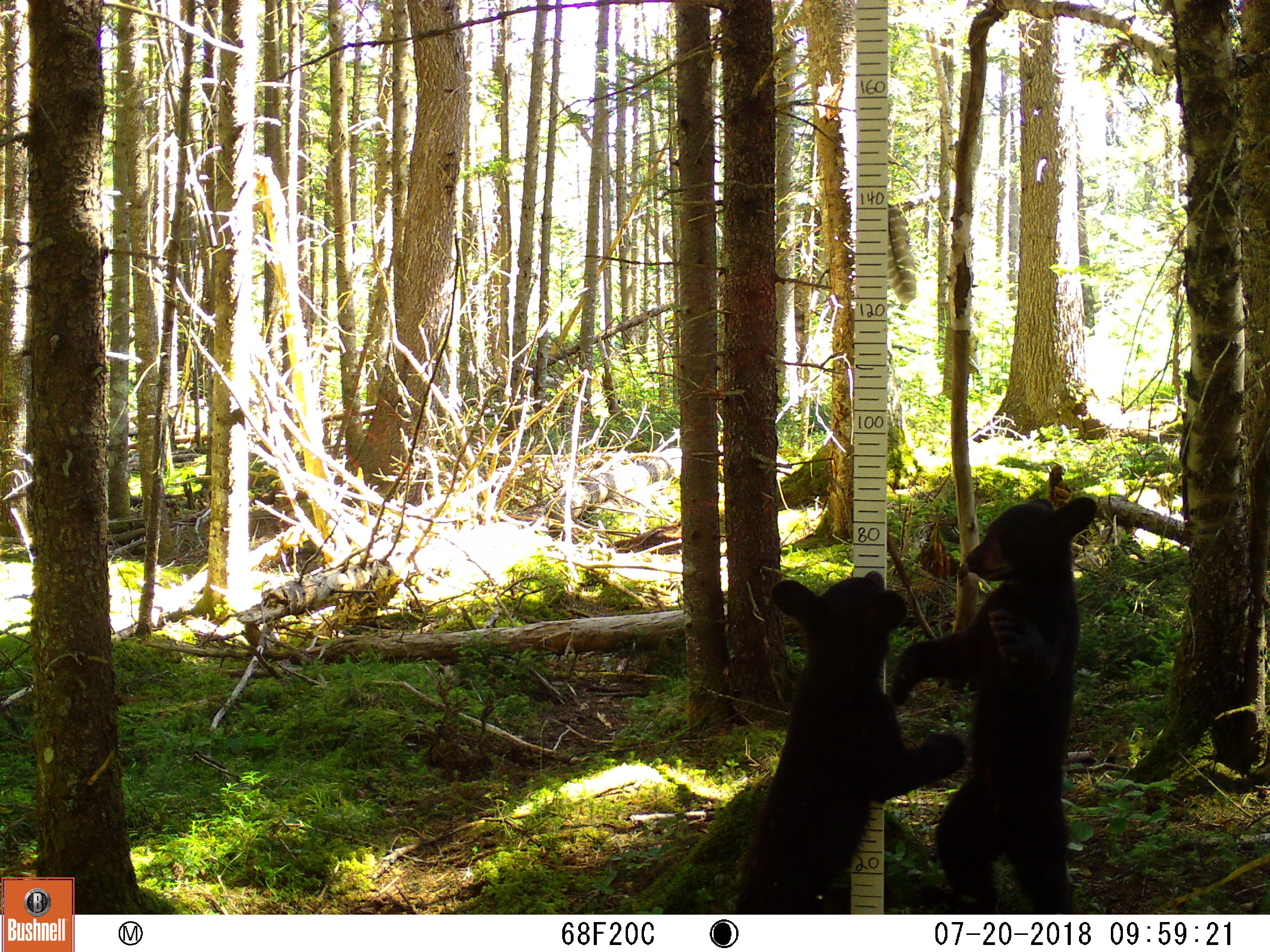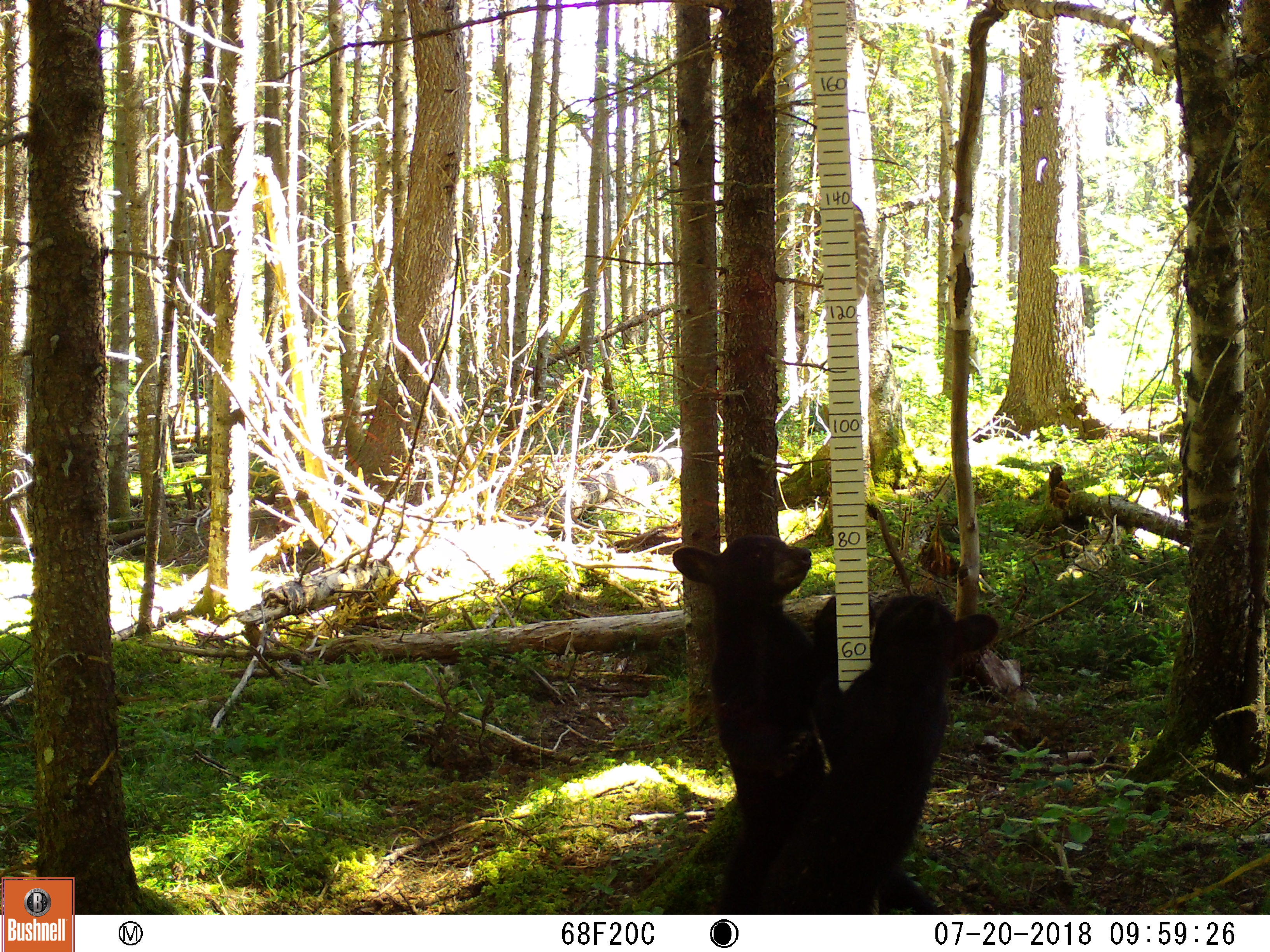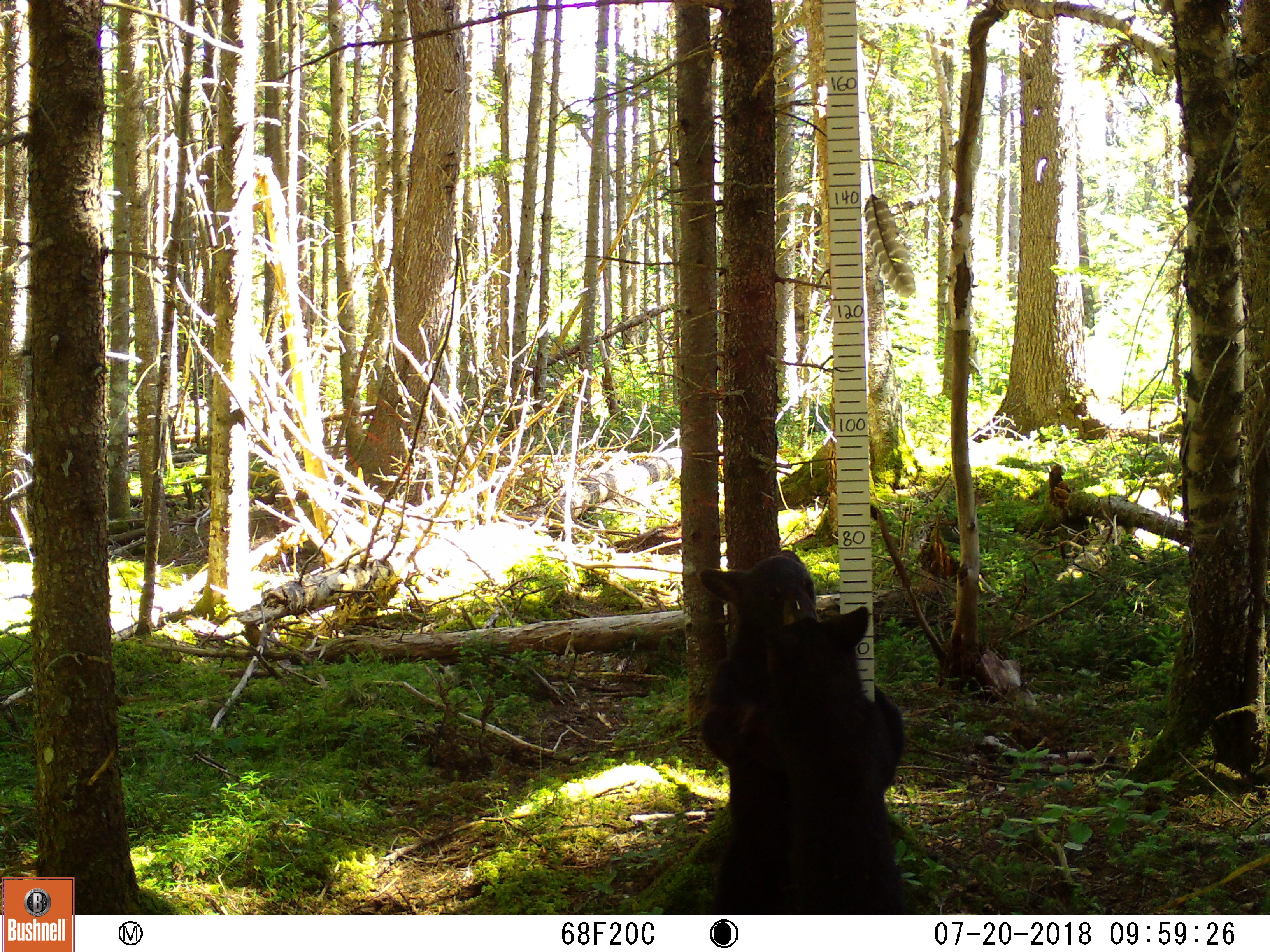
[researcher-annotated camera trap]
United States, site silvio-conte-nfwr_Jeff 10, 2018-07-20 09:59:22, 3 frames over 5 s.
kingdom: Animalia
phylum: Chordata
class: Mammalia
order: Carnivora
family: Ursidae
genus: Ursus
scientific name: Ursus americanus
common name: black bear